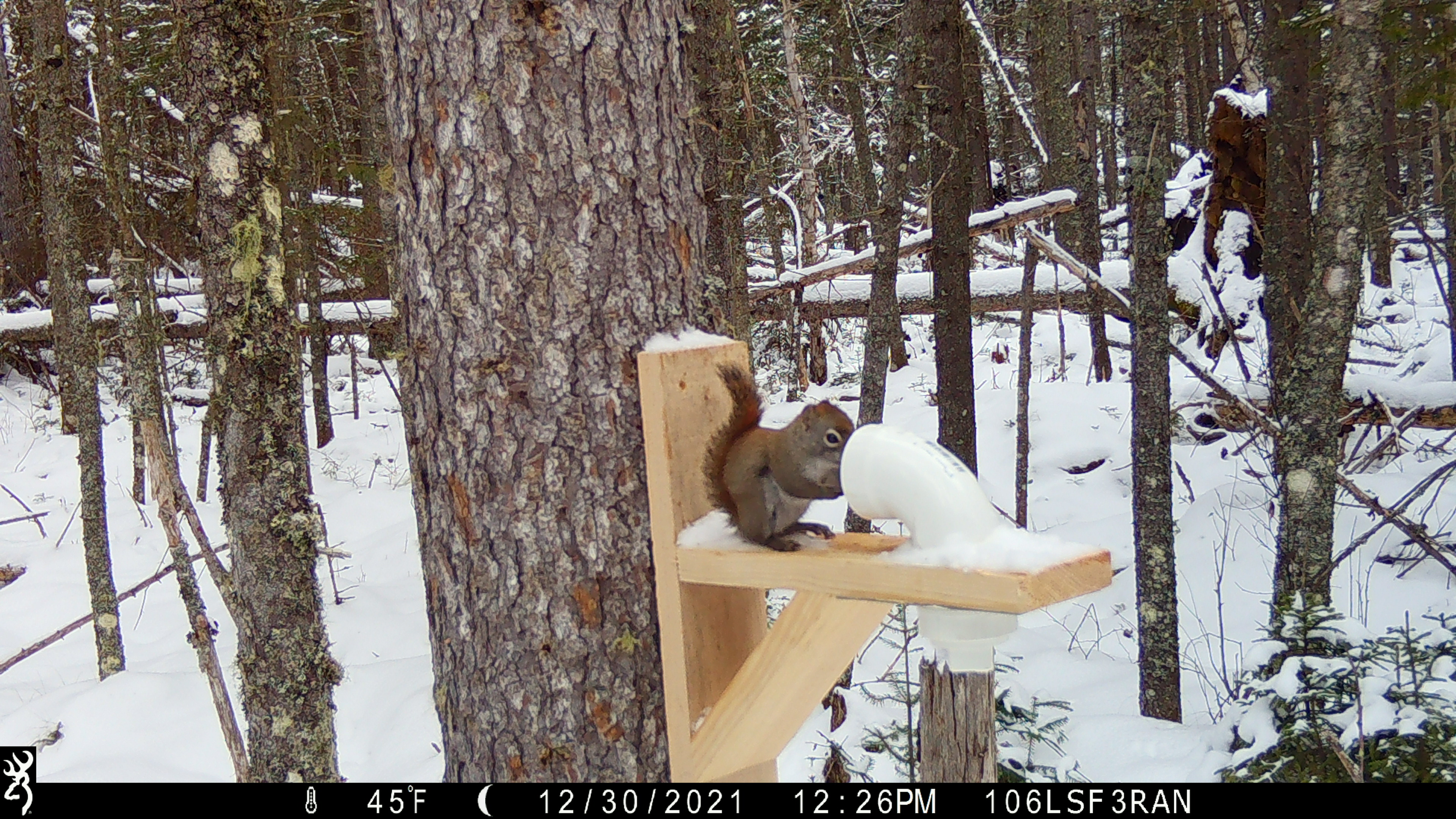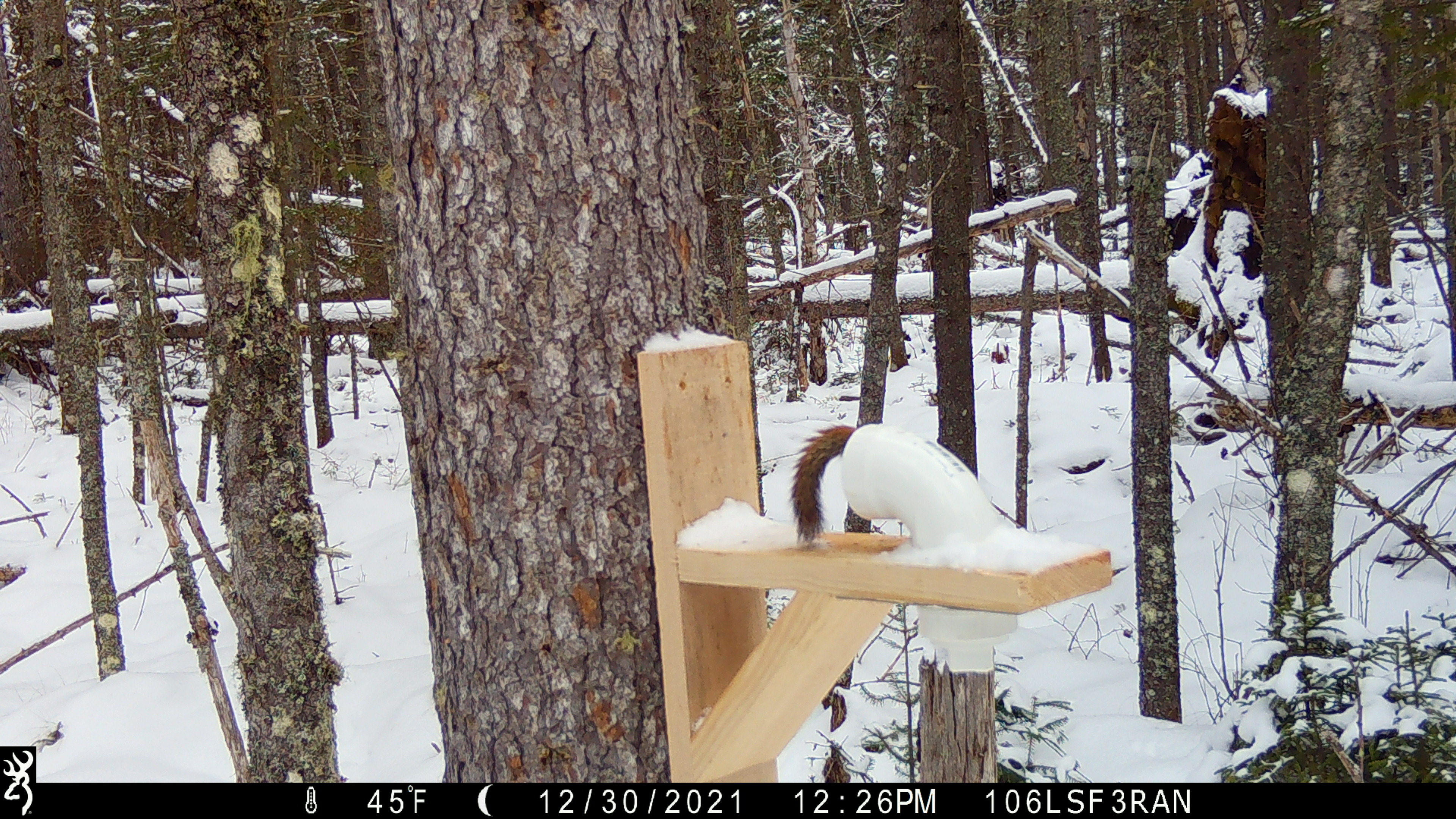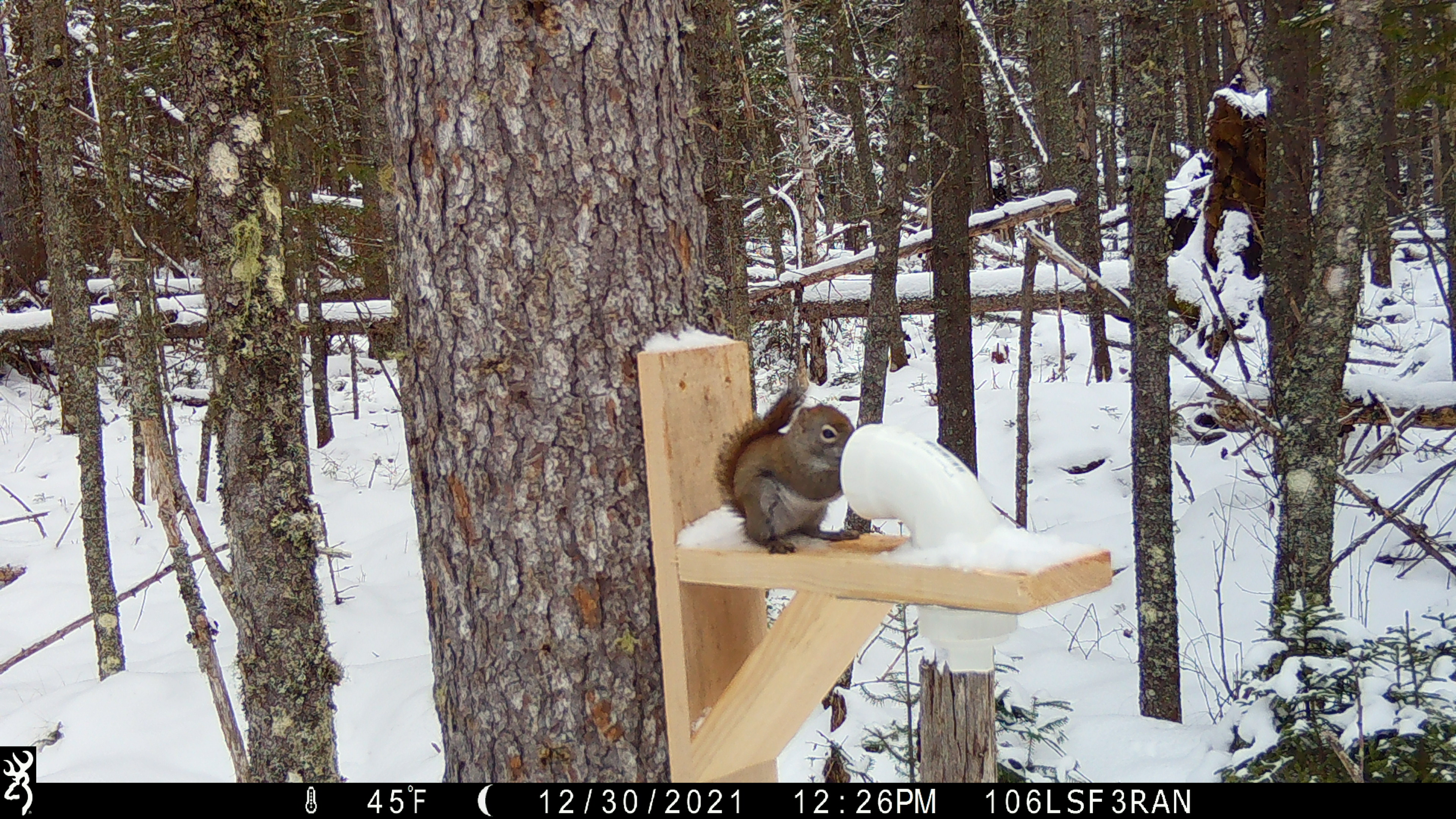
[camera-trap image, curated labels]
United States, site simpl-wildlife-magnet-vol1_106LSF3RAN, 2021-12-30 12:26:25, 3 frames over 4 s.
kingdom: Animalia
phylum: Chordata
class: Mammalia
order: Rodentia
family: Sciuridae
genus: Tamiasciurus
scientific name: Tamiasciurus hudsonicus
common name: red squirrel